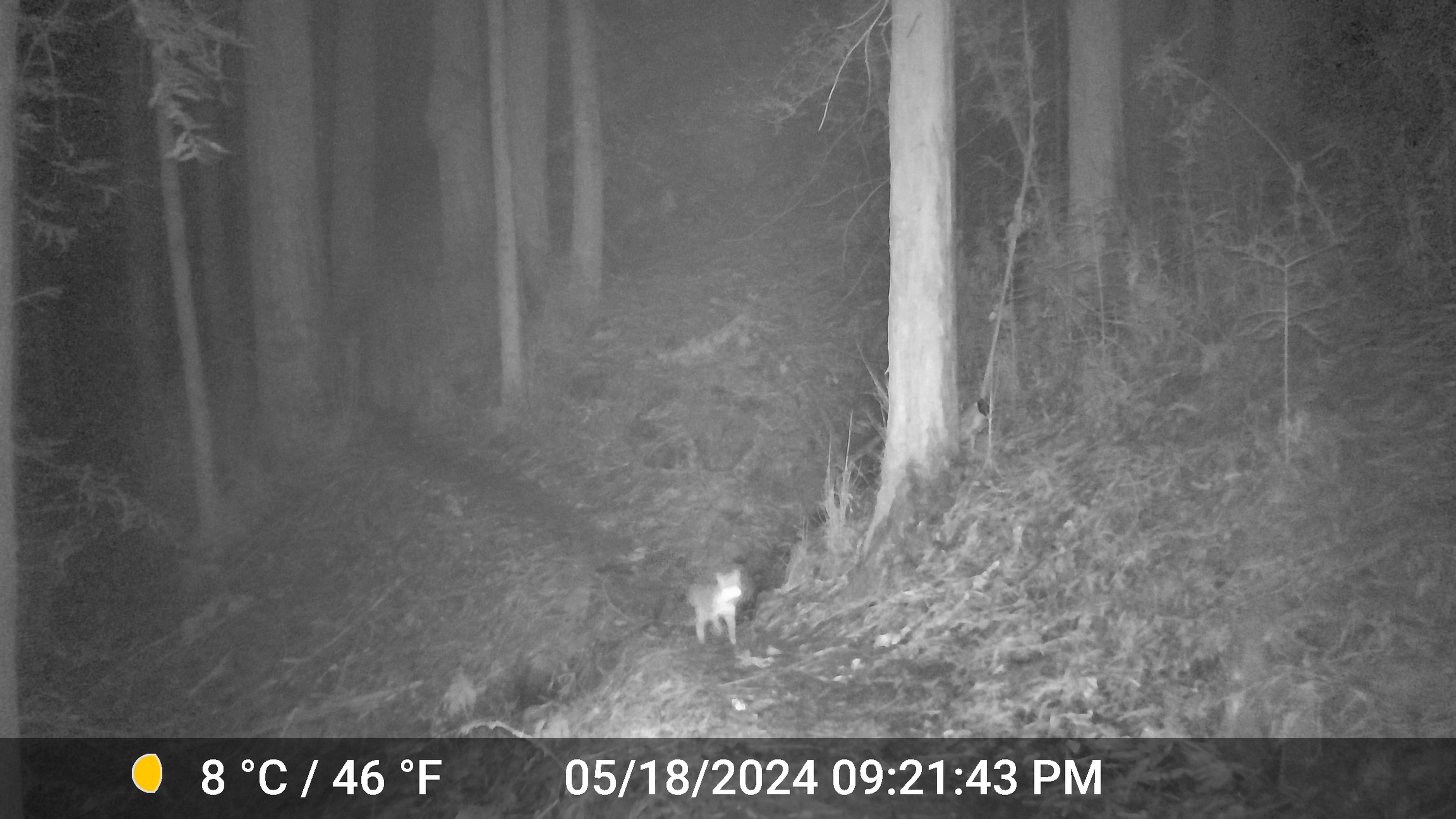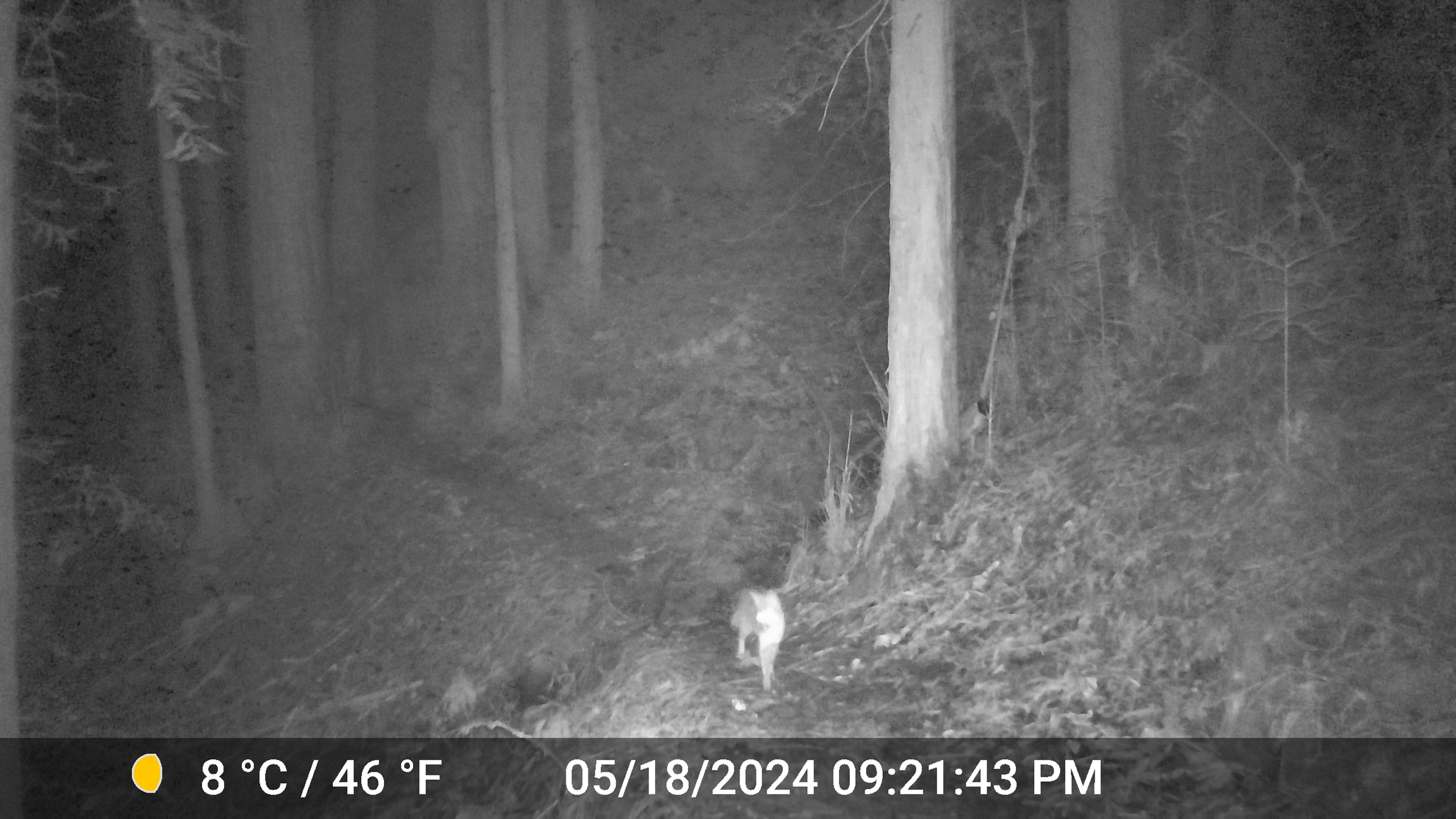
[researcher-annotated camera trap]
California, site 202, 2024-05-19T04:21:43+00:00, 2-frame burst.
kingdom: Animalia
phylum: Chordata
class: Mammalia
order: Carnivora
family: Canidae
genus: Urocyon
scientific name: Urocyon cinereoargenteus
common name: gray fox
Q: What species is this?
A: Gray fox (Urocyon cinereoargenteus).